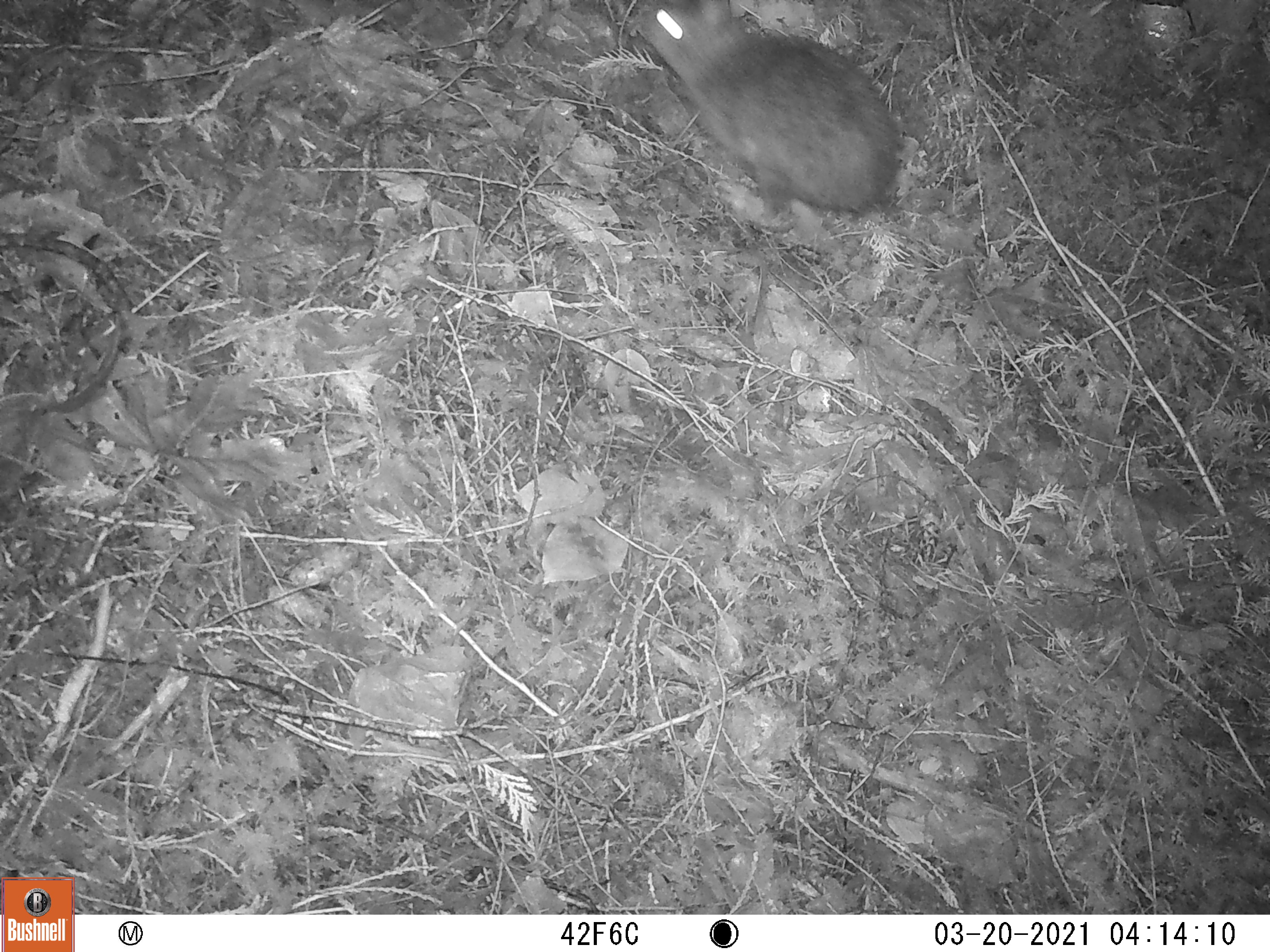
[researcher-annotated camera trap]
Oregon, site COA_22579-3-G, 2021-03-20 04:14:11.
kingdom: Animalia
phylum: Chordata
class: Mammalia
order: Lagomorpha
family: Leporidae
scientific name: Leporidae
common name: hares and rabbits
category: leporidae family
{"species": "leporidae family (hares and rabbits) (Leporidae)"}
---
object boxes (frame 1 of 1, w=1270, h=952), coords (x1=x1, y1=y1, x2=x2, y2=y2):
leporidae family: (x1=633, y1=1, x2=912, y2=226)